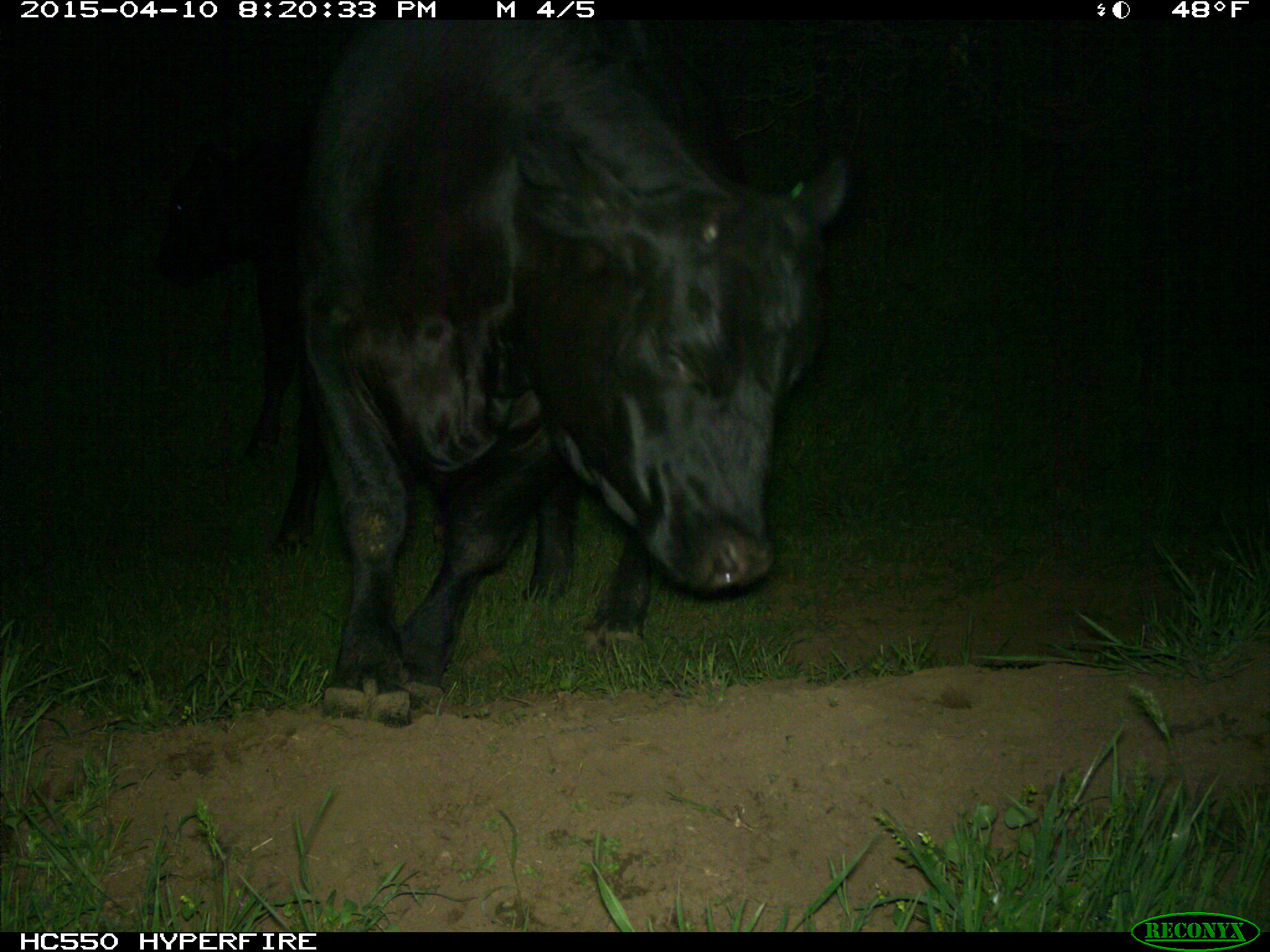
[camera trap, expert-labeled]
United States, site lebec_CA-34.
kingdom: Animalia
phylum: Chordata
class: Mammalia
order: Artiodactyla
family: Bovidae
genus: Bos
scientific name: Bos taurus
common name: domestic cow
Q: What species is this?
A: Bos taurus (domestic cow).